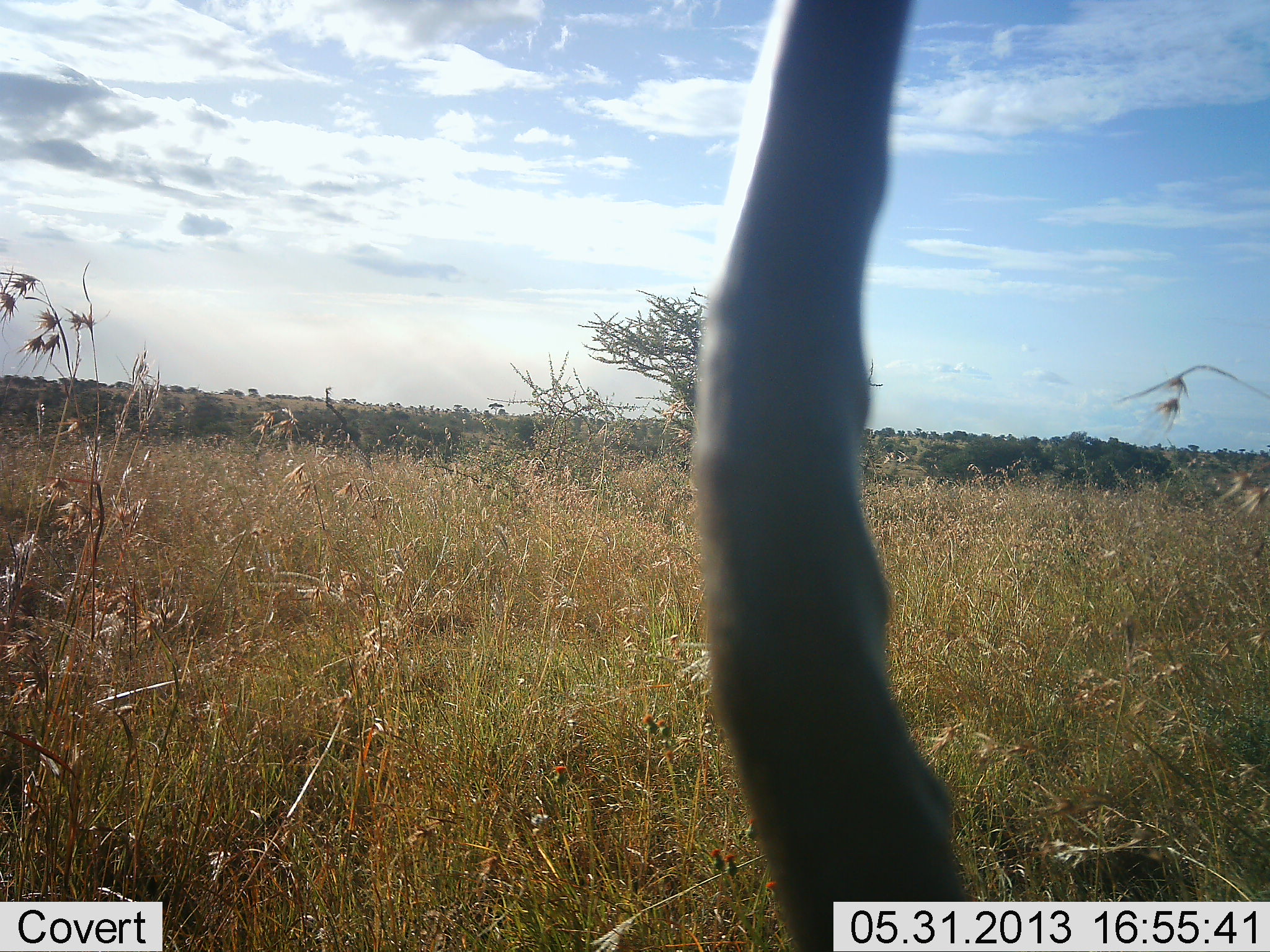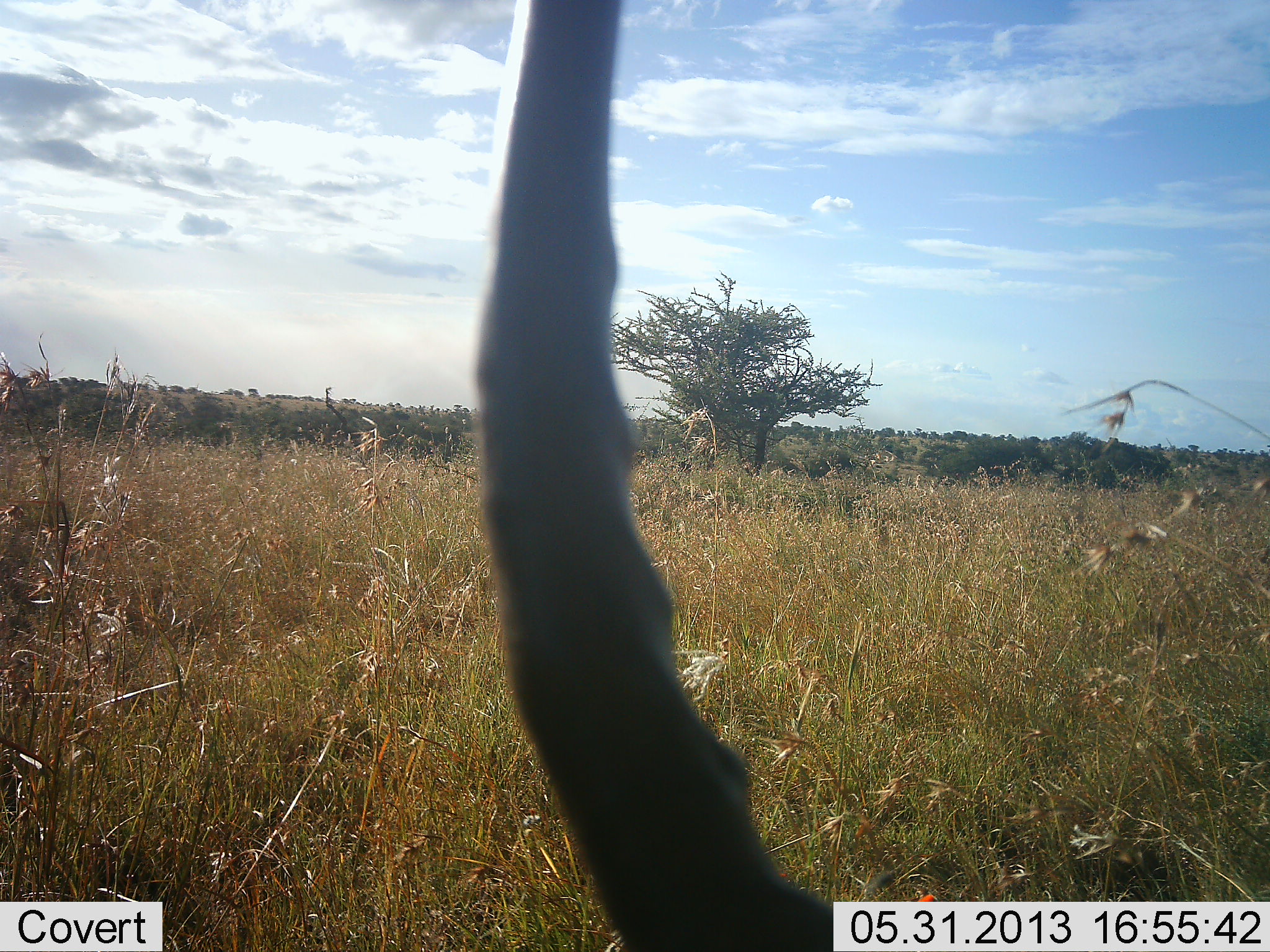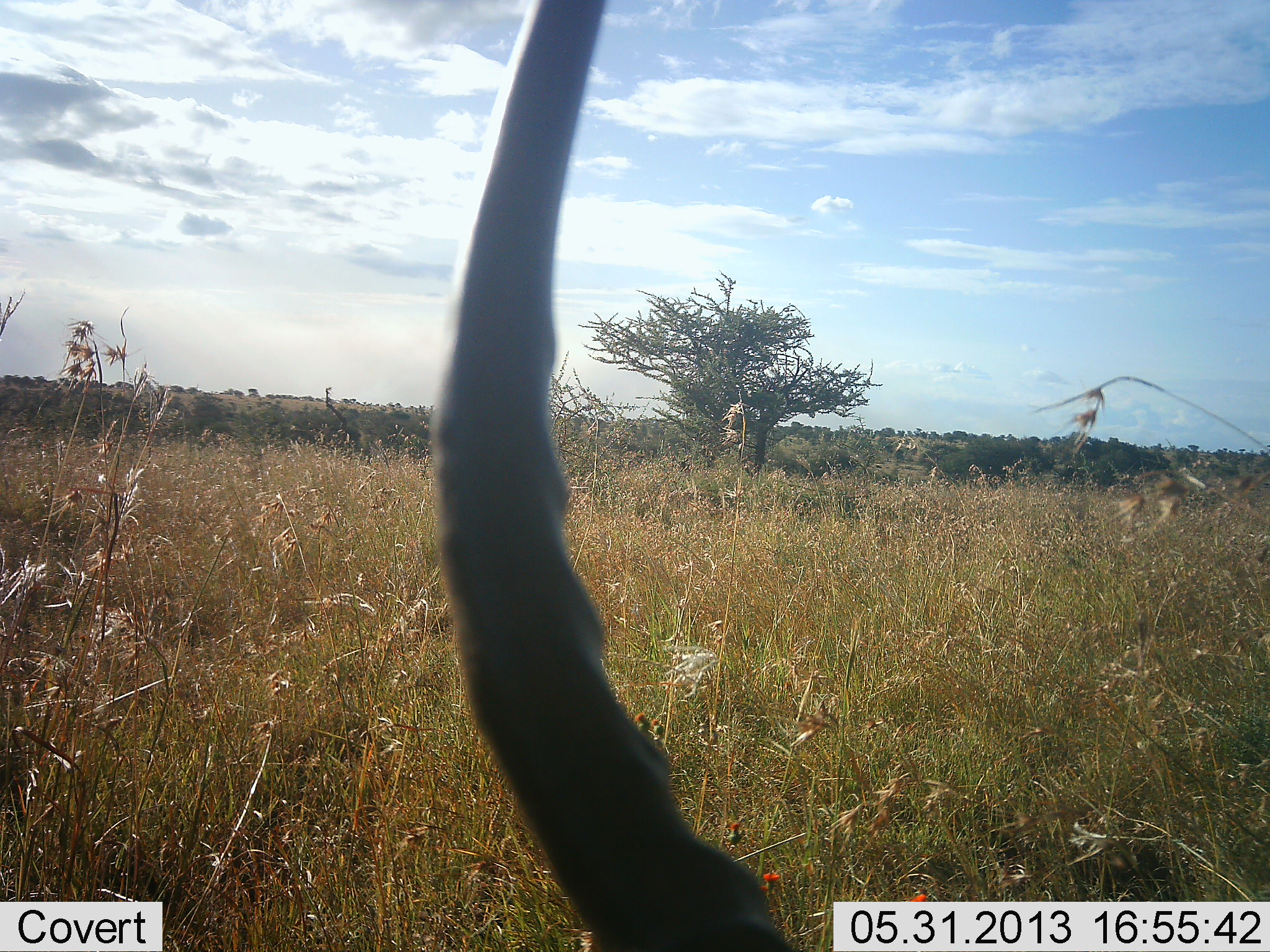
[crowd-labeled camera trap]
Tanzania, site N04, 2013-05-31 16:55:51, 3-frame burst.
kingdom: Animalia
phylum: Chordata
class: Mammalia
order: Artiodactyla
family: Bovidae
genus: Eudorcas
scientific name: Eudorcas thomsonii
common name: thomson's gazelle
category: gazellethomsons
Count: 1.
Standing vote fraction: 33%.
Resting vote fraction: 17%.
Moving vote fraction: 50%.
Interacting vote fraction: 0%.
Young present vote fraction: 0%.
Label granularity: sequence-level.